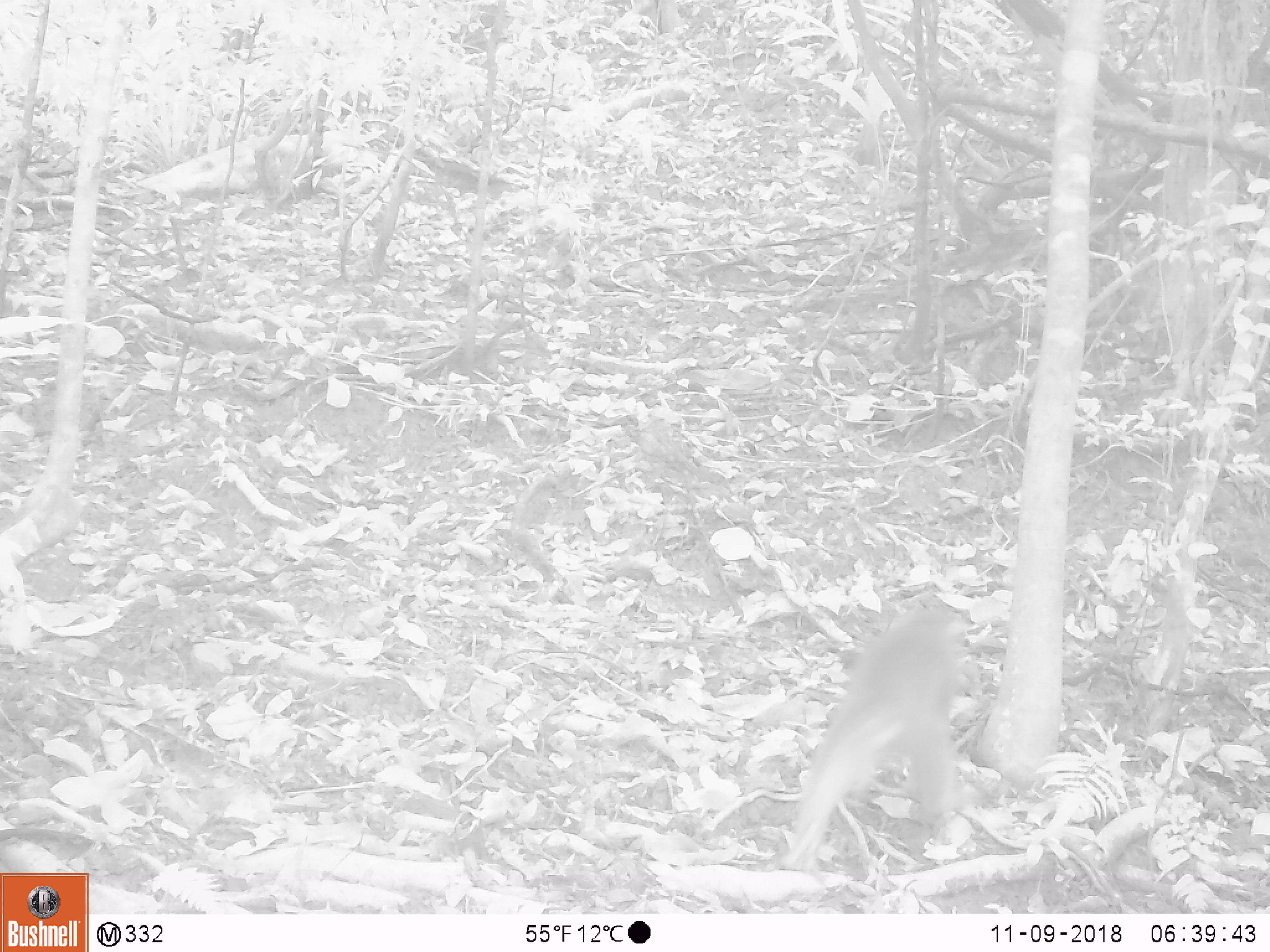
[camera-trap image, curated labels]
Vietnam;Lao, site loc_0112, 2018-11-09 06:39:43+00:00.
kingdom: Animalia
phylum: Chordata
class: Mammalia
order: Primates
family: Cercopithecidae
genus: Macaca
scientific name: Macaca nemestrina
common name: pig-tailed macaque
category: pig tailed macaque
Pig tailed macaque (pig-tailed macaque) (Macaca nemestrina). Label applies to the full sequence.